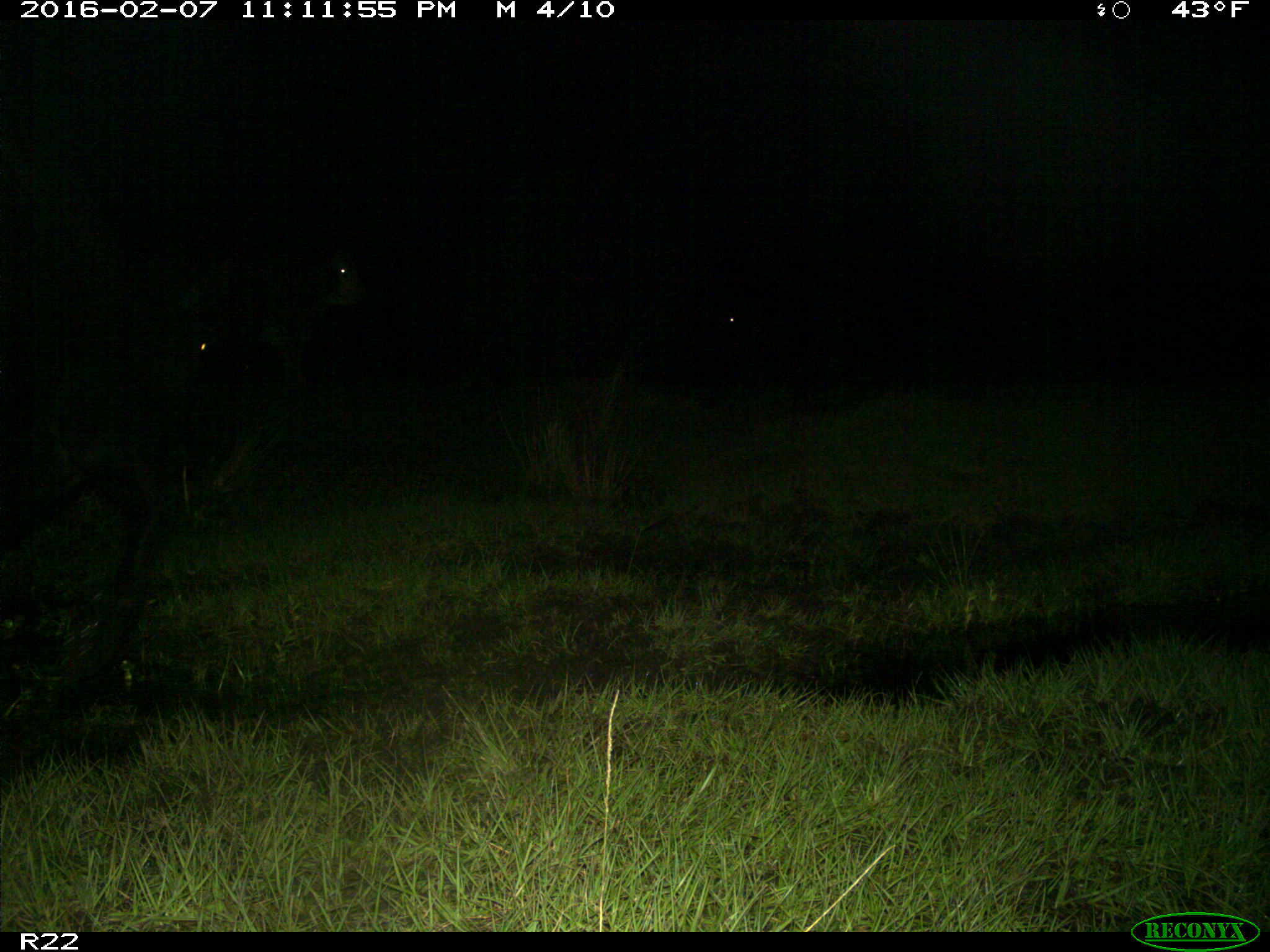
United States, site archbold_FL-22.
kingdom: Animalia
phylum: Chordata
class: Mammalia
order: Artiodactyla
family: Bovidae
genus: Bos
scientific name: Bos taurus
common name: domestic cow